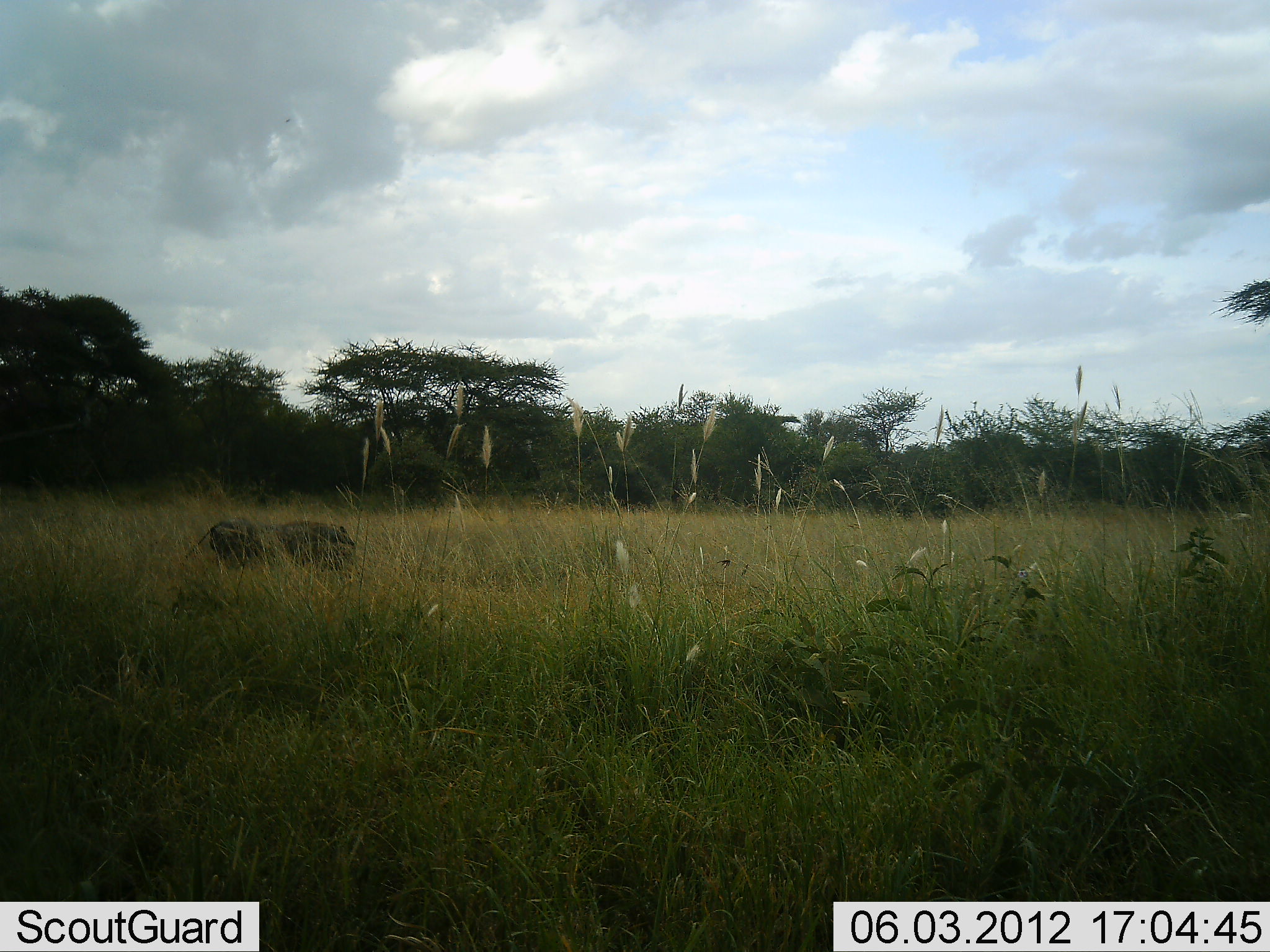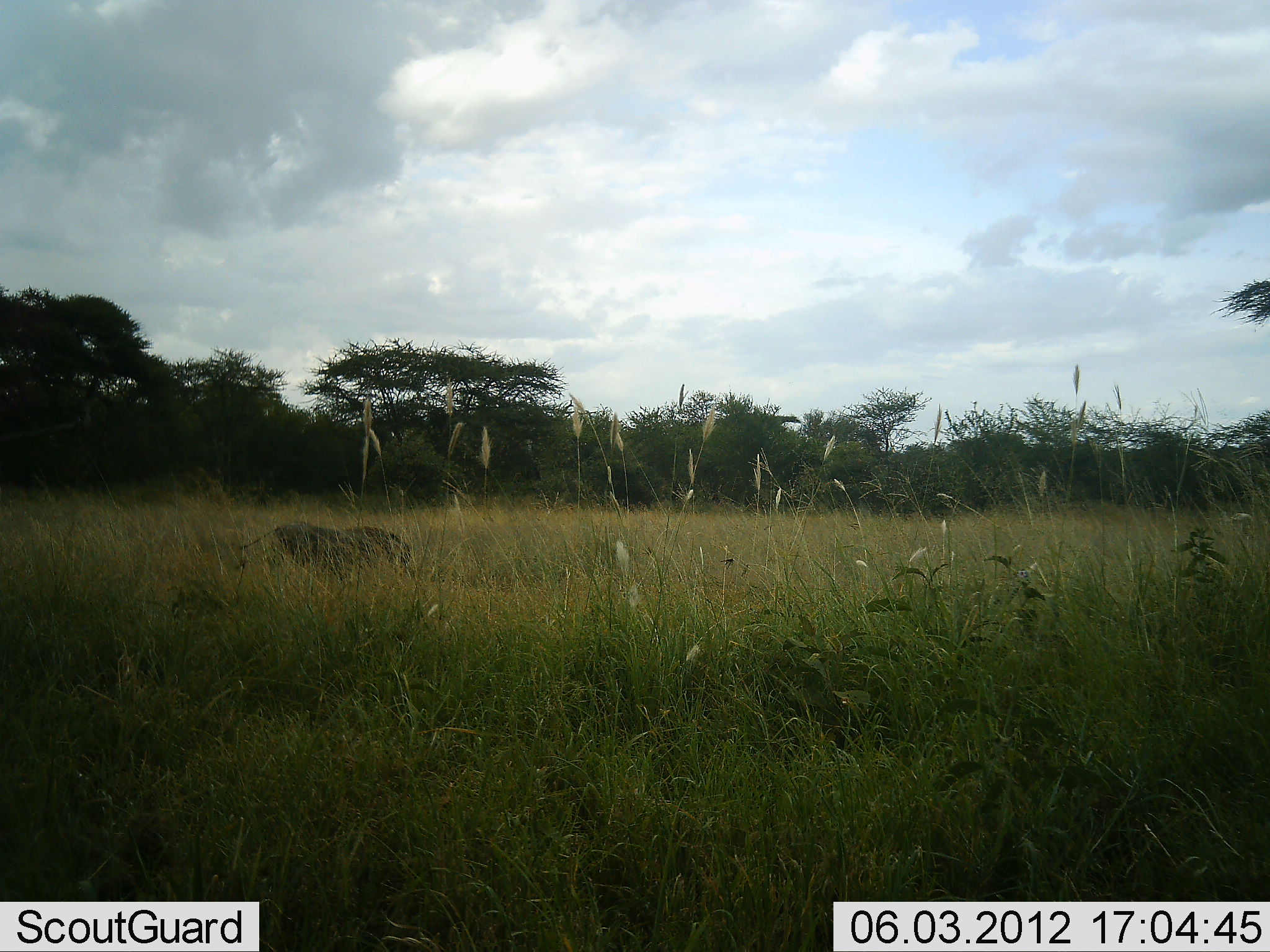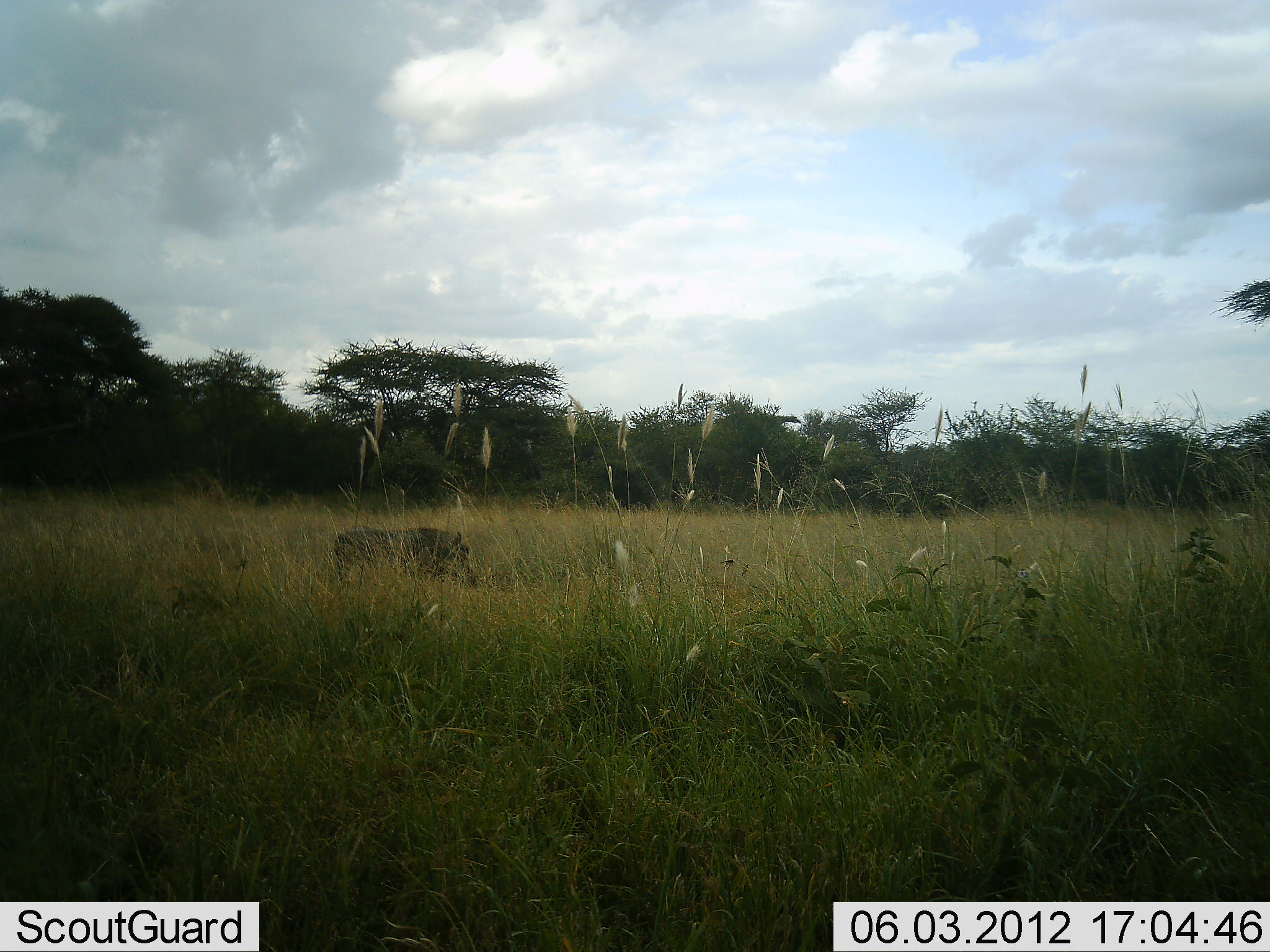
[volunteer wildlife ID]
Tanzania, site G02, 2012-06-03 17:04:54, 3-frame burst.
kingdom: Animalia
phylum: Chordata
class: Mammalia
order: Artiodactyla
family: Suidae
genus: Phacochoerus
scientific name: Phacochoerus africanus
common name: warthog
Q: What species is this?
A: Warthog (Phacochoerus africanus).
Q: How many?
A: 1.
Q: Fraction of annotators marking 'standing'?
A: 0%.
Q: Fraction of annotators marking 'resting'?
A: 0%.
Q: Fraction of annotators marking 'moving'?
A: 100%.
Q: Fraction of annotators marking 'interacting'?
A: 0%.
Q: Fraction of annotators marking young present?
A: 0%.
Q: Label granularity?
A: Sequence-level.